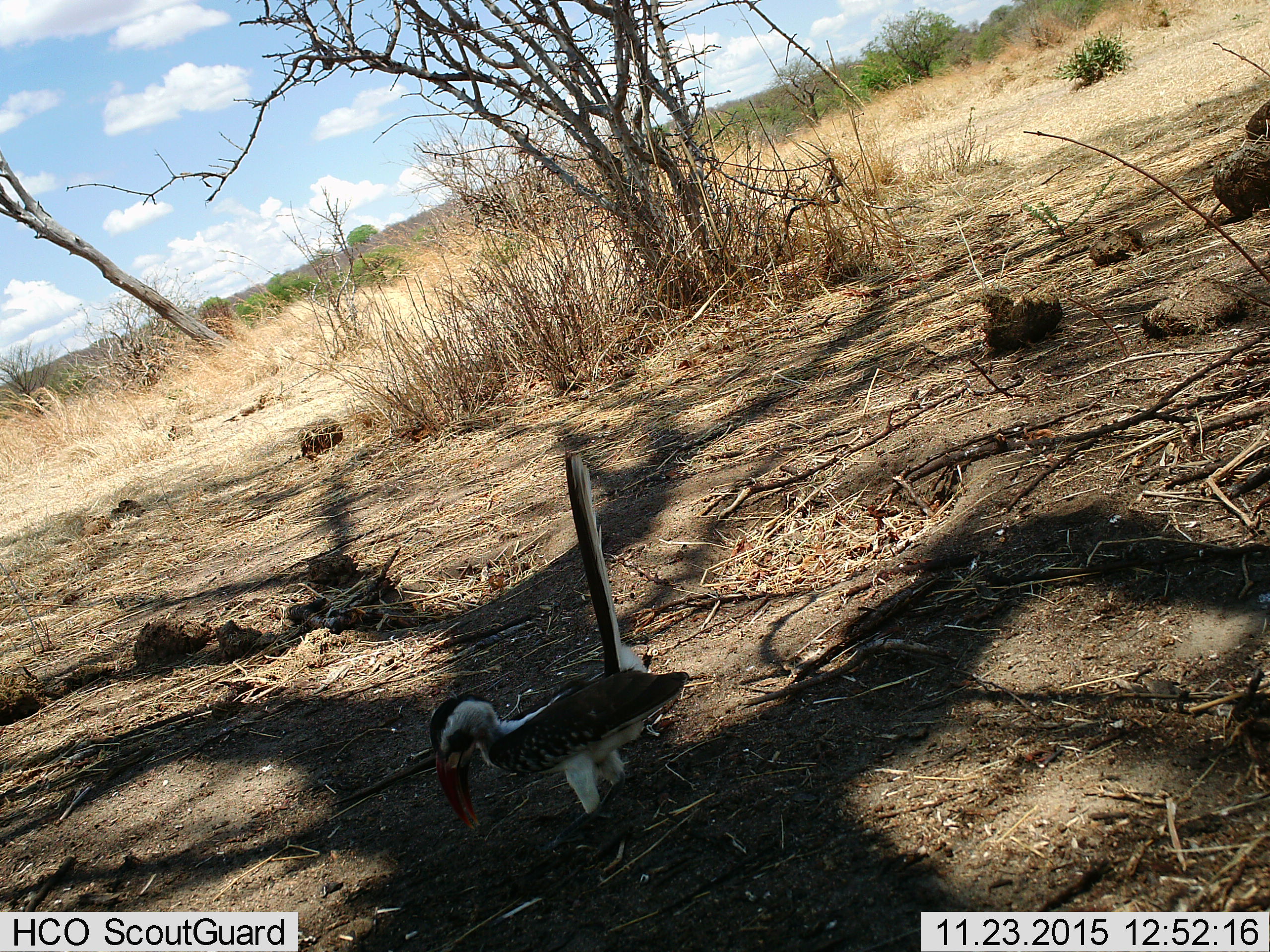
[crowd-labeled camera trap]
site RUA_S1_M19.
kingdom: Animalia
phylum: Chordata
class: Aves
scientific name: Aves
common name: bird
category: birdother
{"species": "birdother (bird) (Aves)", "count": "1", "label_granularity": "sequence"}